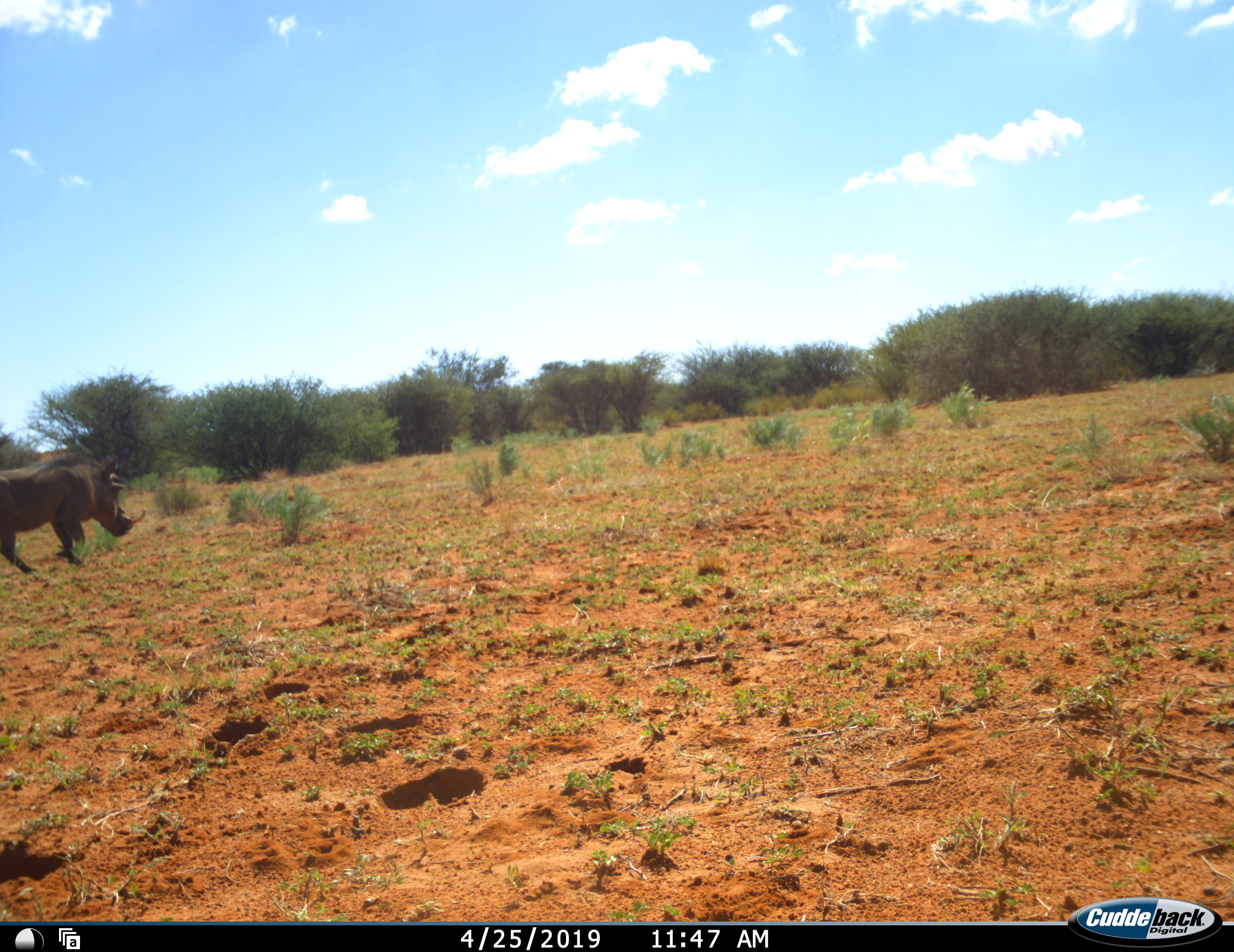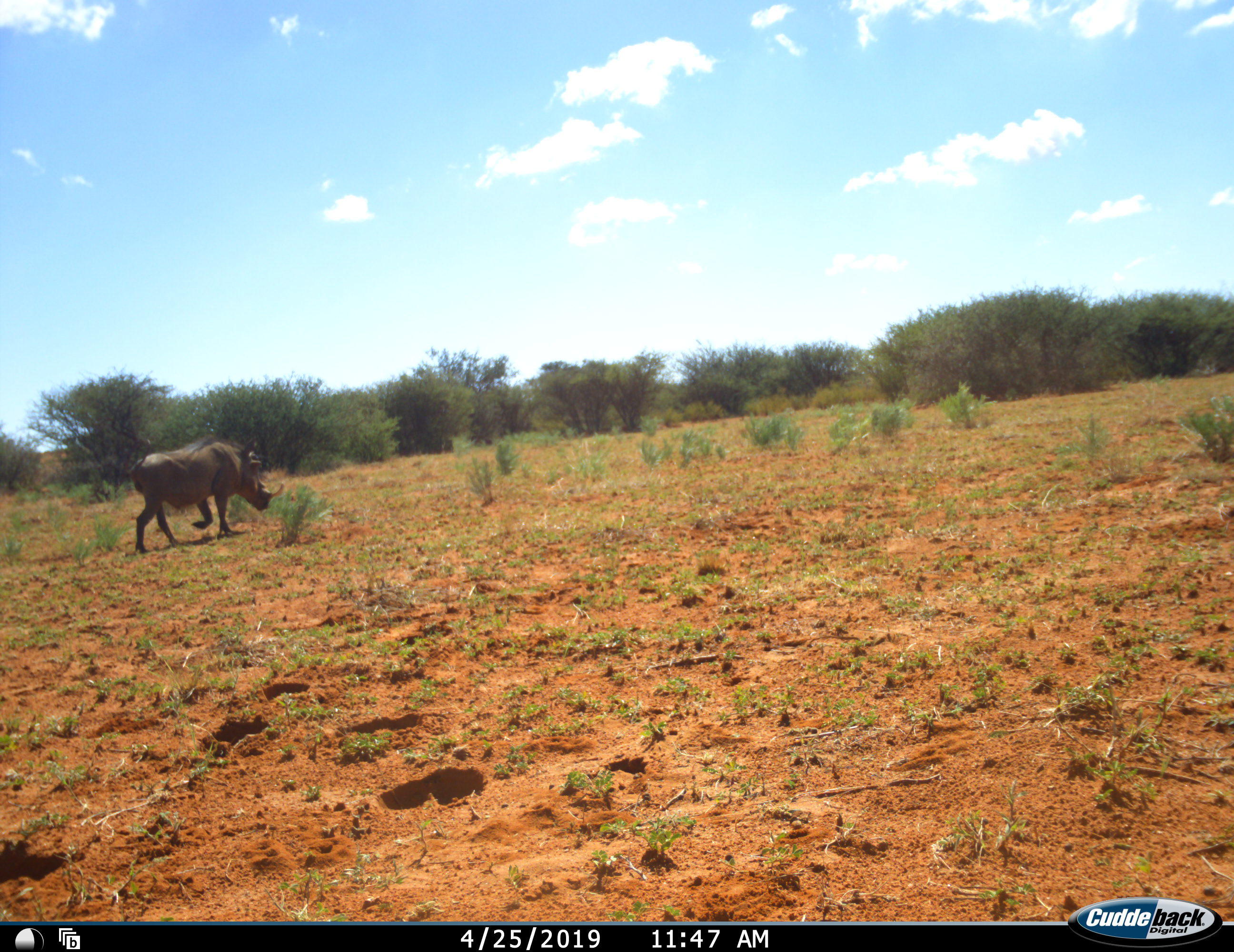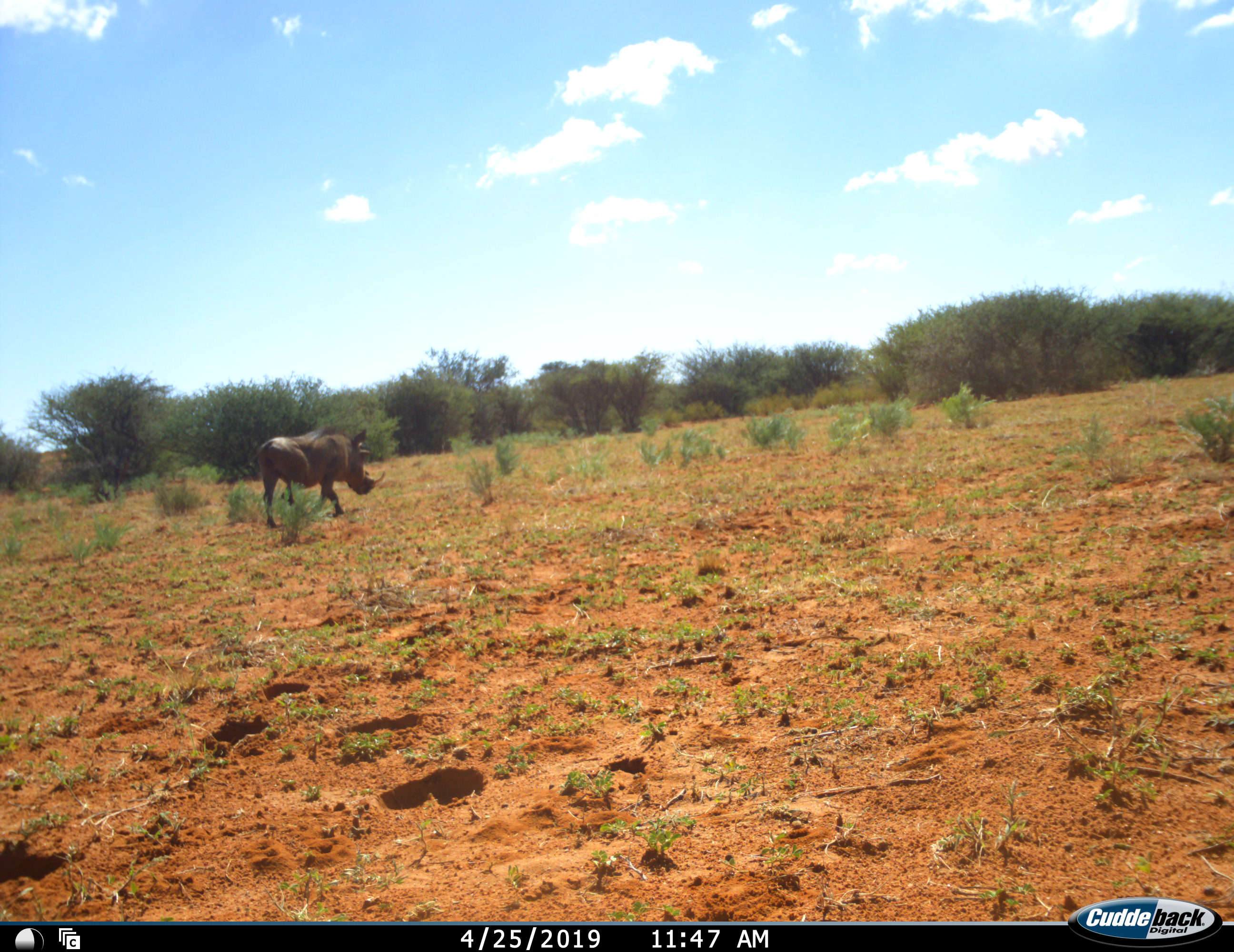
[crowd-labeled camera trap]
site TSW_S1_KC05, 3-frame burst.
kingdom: Animalia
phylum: Chordata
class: Mammalia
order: Artiodactyla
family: Suidae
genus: Phacochoerus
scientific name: Phacochoerus africanus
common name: warthog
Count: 1.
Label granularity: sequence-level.